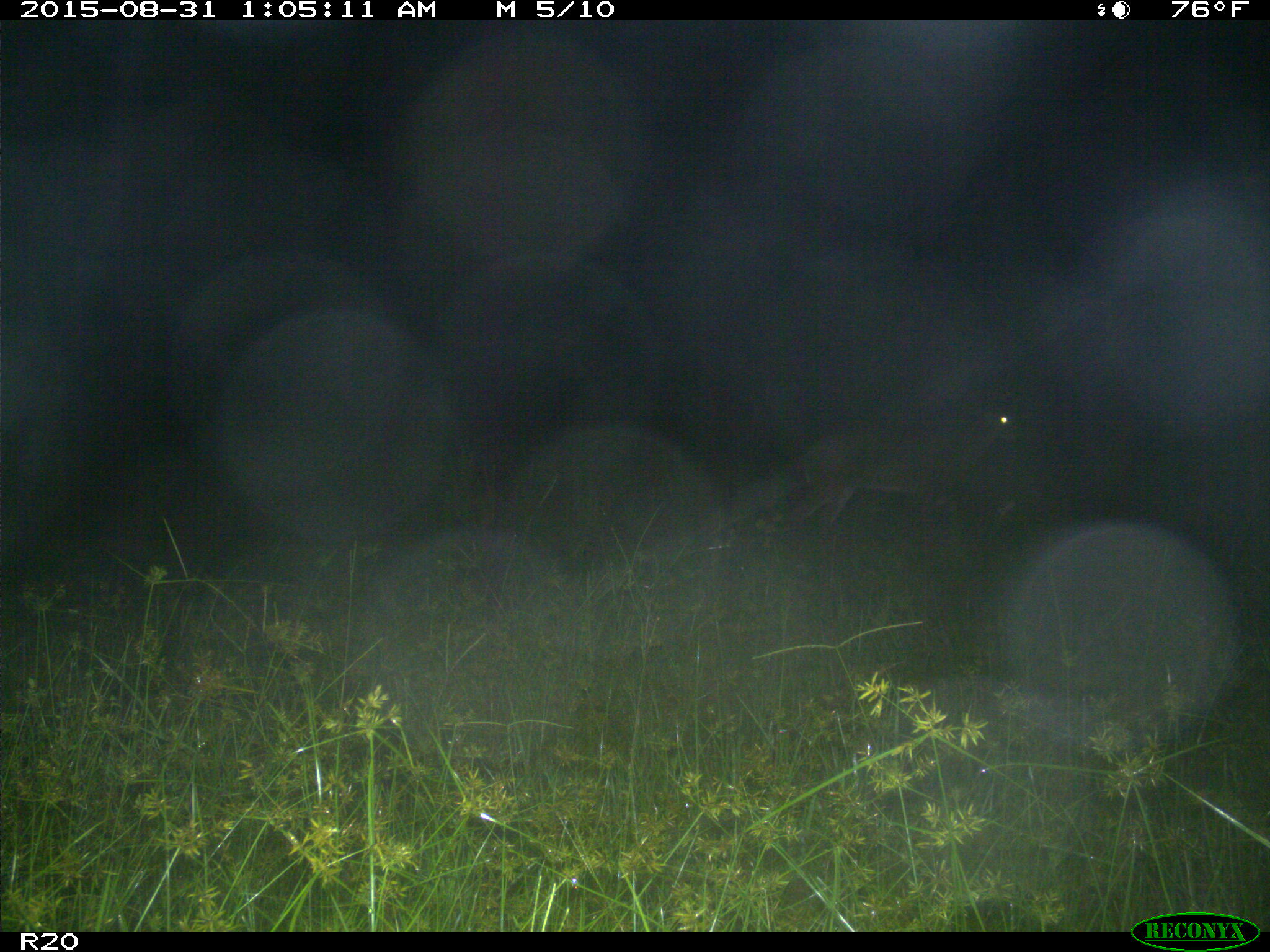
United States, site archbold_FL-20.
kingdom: Animalia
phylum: Chordata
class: Mammalia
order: Artiodactyla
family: Cervidae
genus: Odocoileus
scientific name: Odocoileus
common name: deer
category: unidentified deer